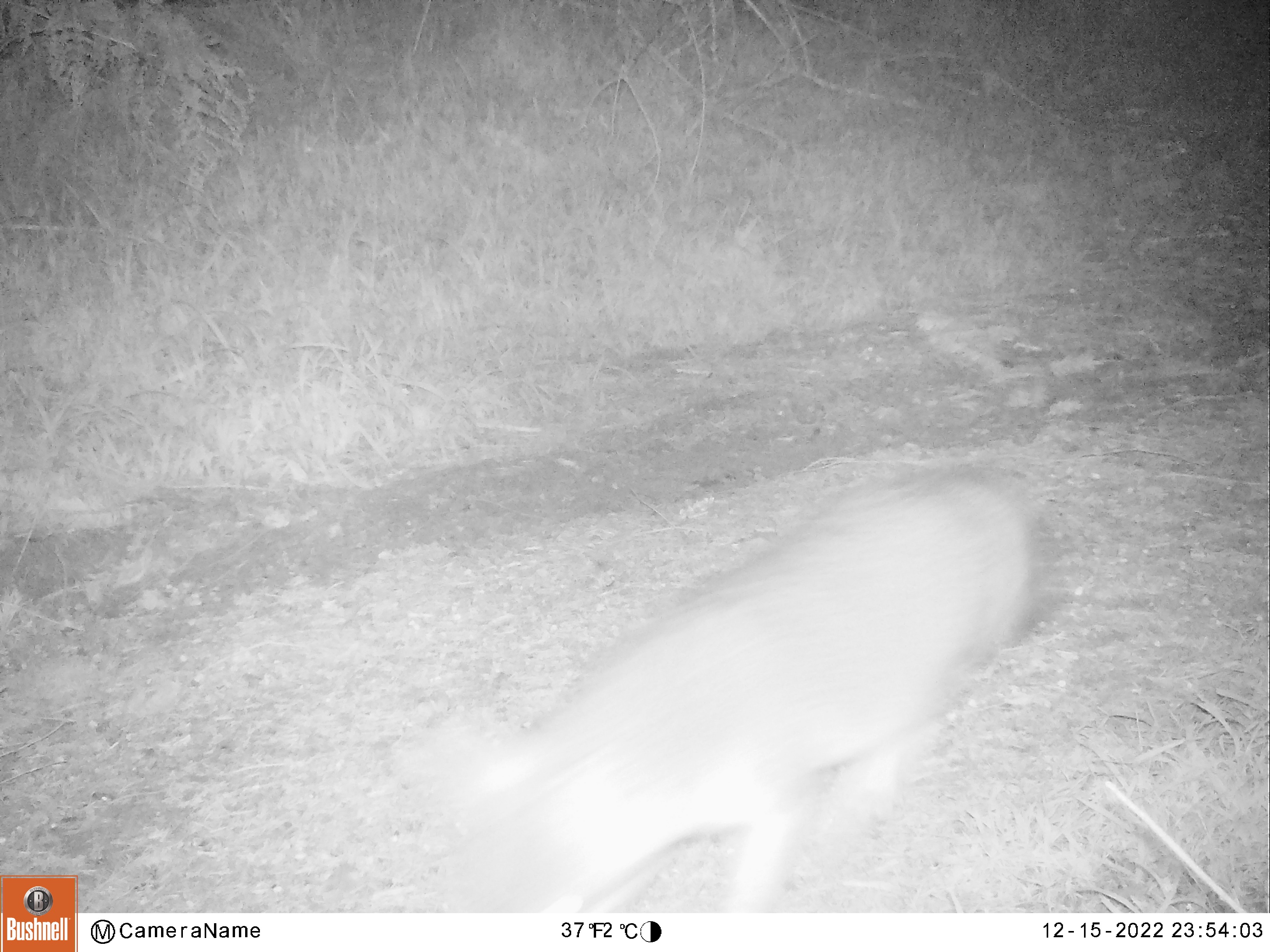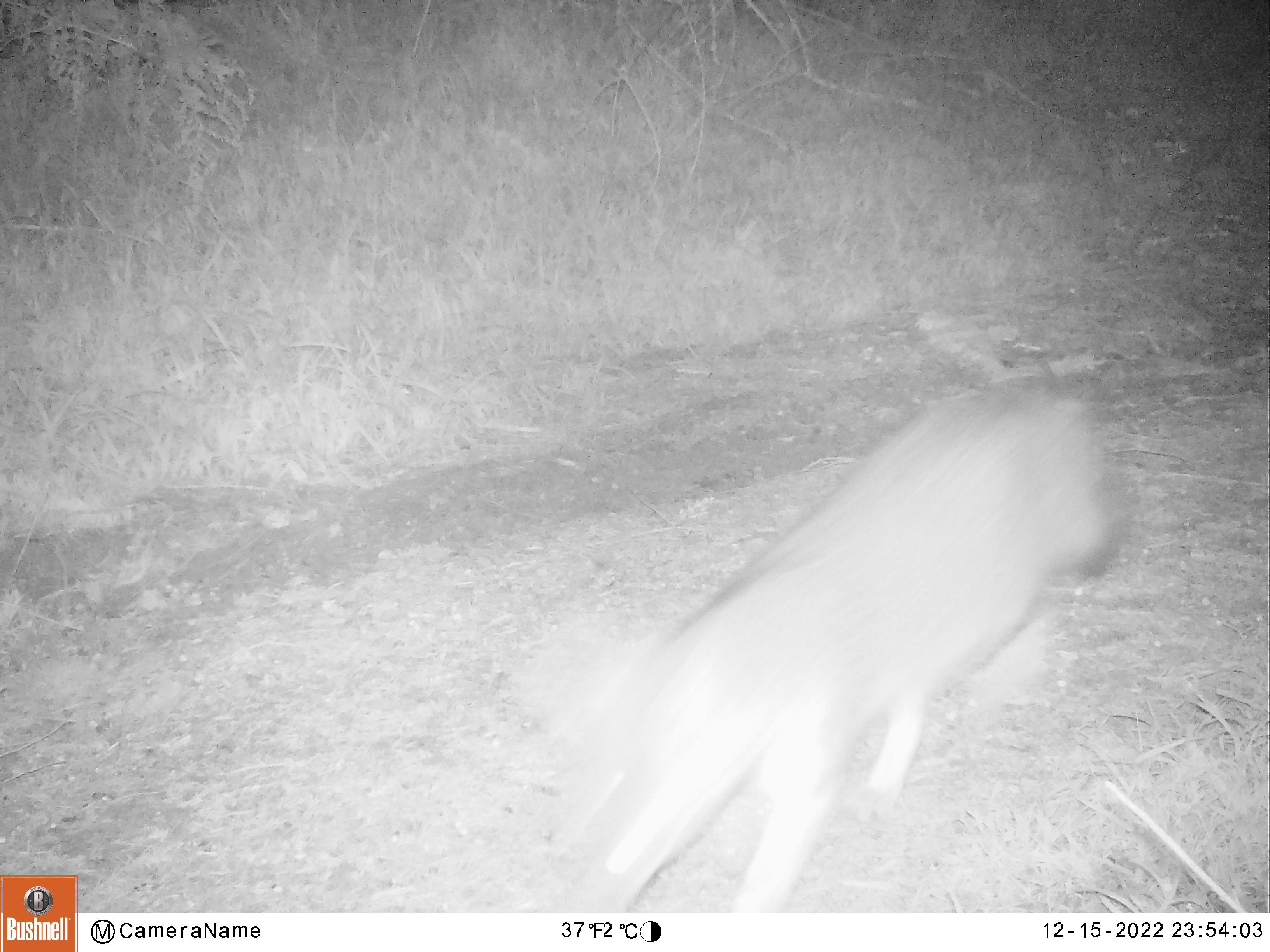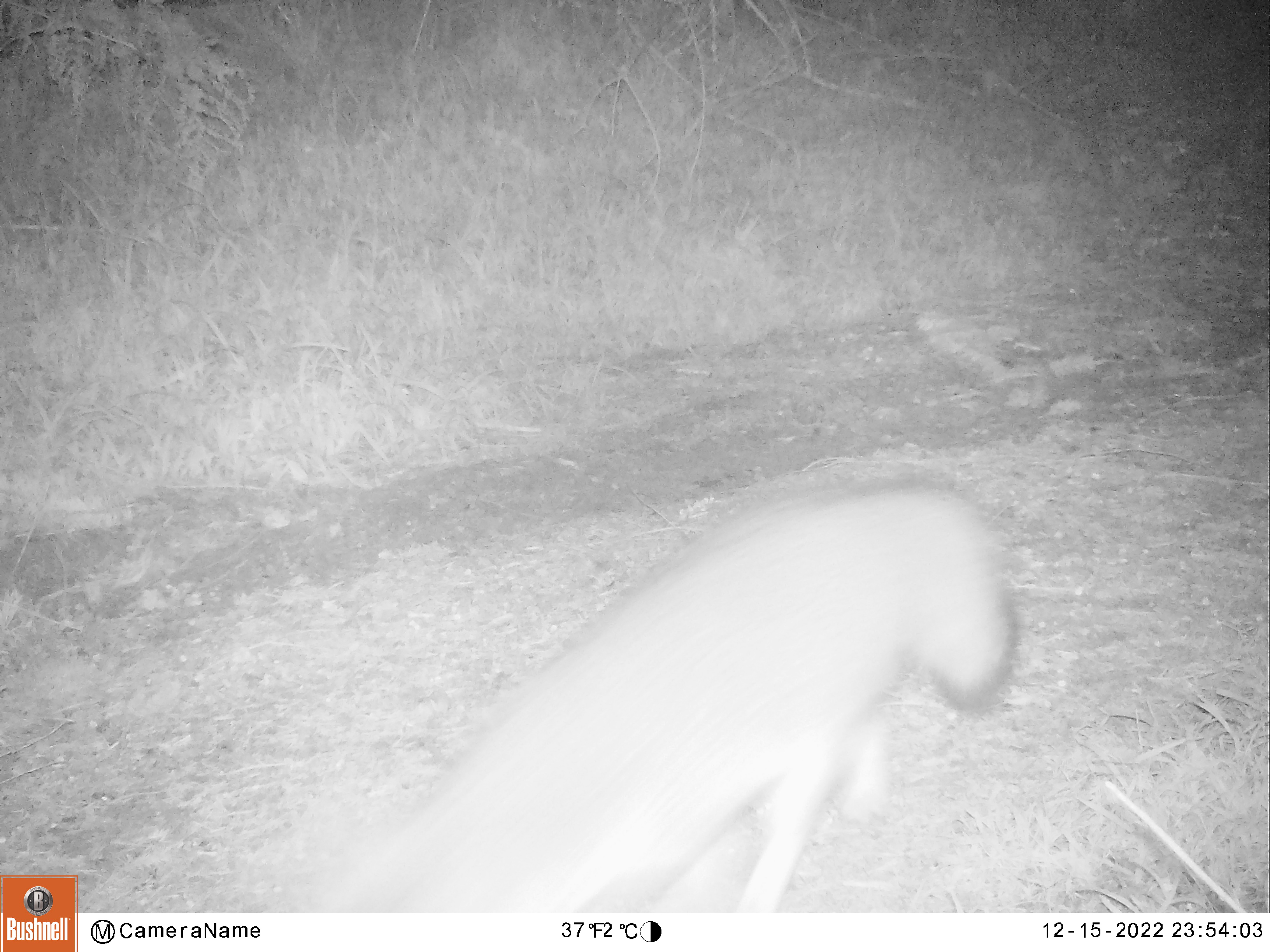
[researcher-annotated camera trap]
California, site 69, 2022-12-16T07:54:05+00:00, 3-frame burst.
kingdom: Animalia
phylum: Chordata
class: Mammalia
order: Carnivora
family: Canidae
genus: Urocyon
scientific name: Urocyon cinereoargenteus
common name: gray fox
Gray fox (Urocyon cinereoargenteus).